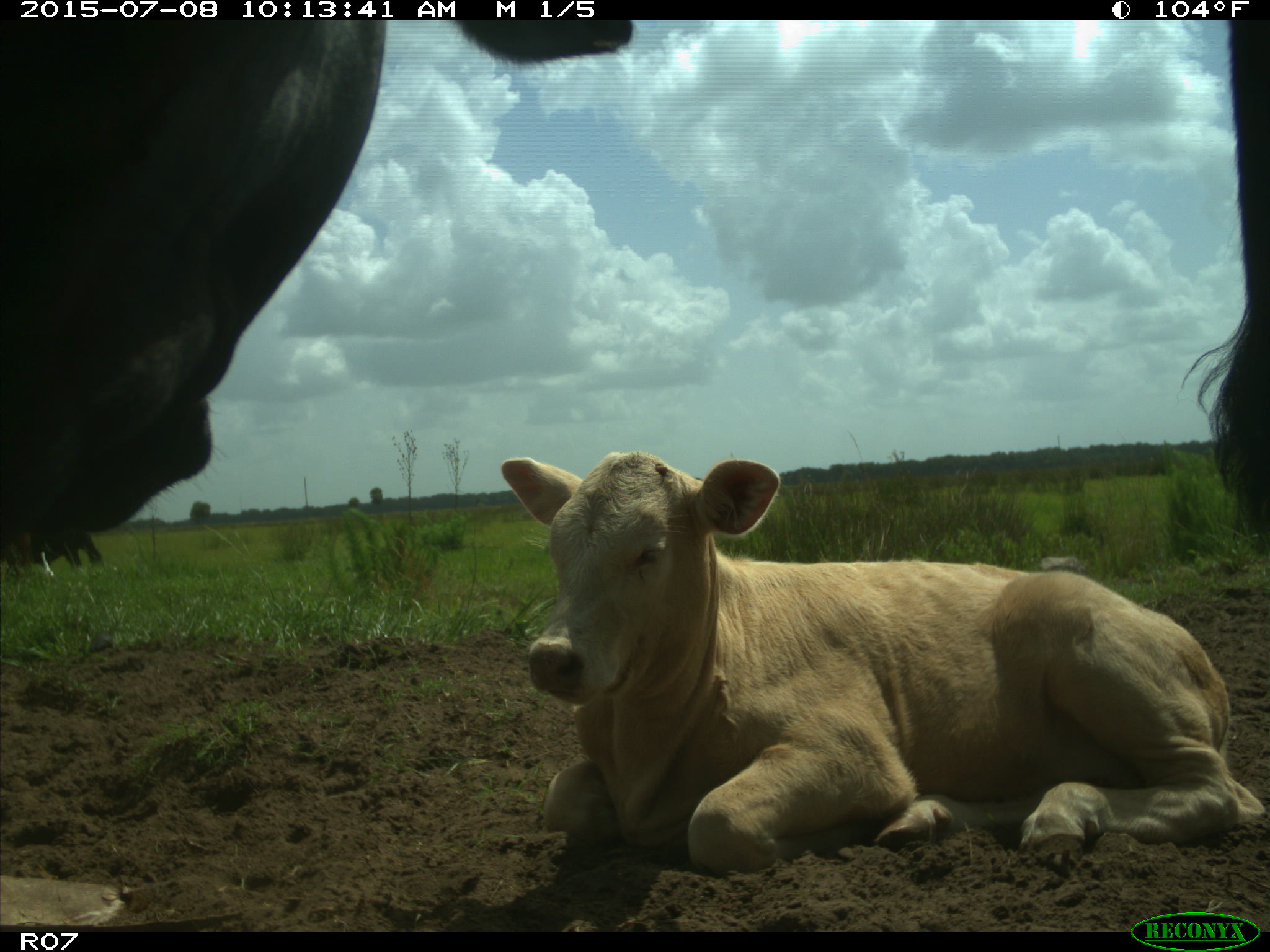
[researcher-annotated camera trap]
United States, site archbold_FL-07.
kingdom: Animalia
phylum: Chordata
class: Mammalia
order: Artiodactyla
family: Bovidae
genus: Bos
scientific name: Bos taurus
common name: domestic cow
Bos taurus (domestic cow).